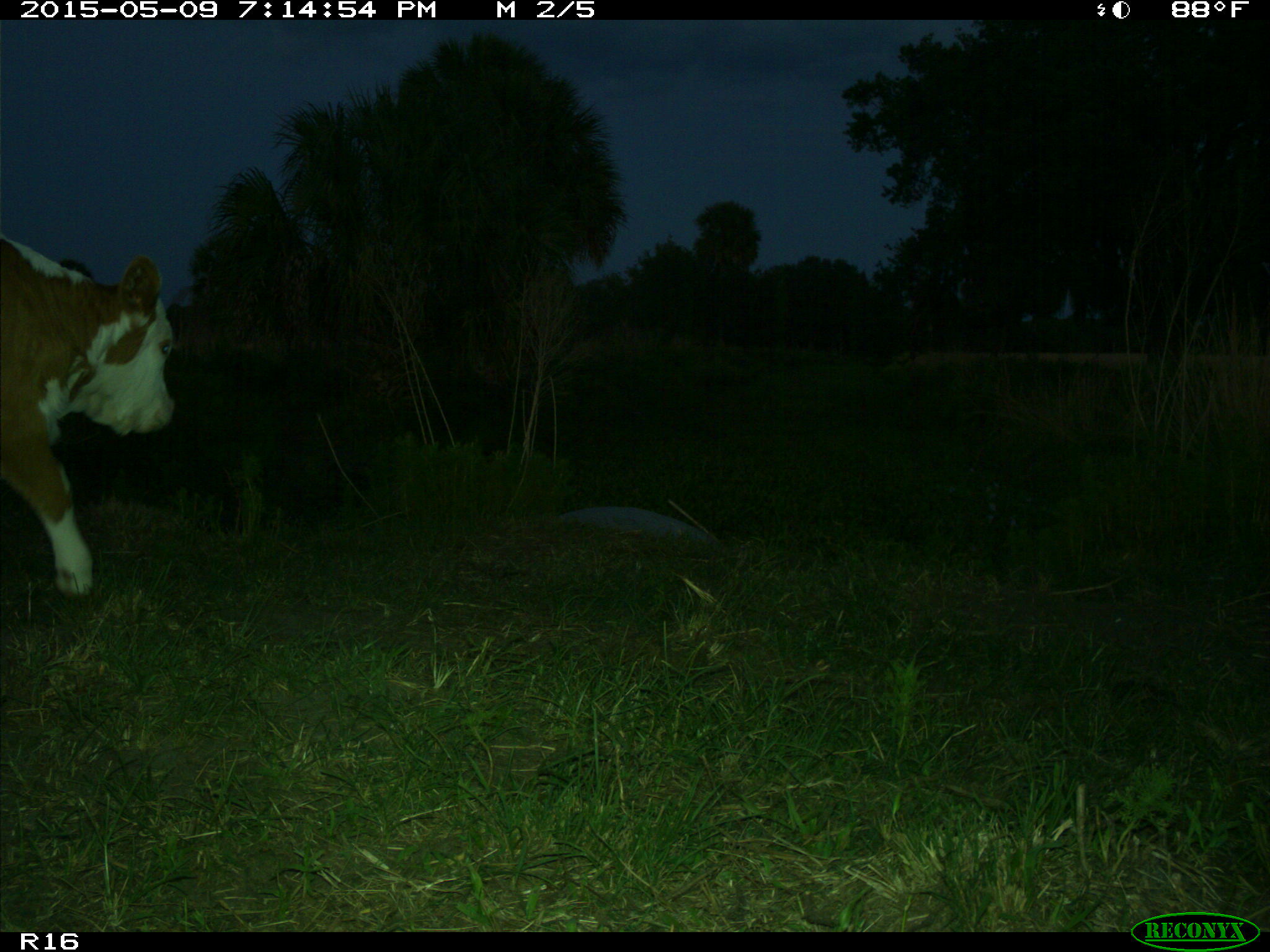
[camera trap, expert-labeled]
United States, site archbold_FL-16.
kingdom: Animalia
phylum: Chordata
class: Mammalia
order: Artiodactyla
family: Bovidae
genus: Bos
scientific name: Bos taurus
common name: domestic cow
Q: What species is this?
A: Bos taurus (domestic cow).